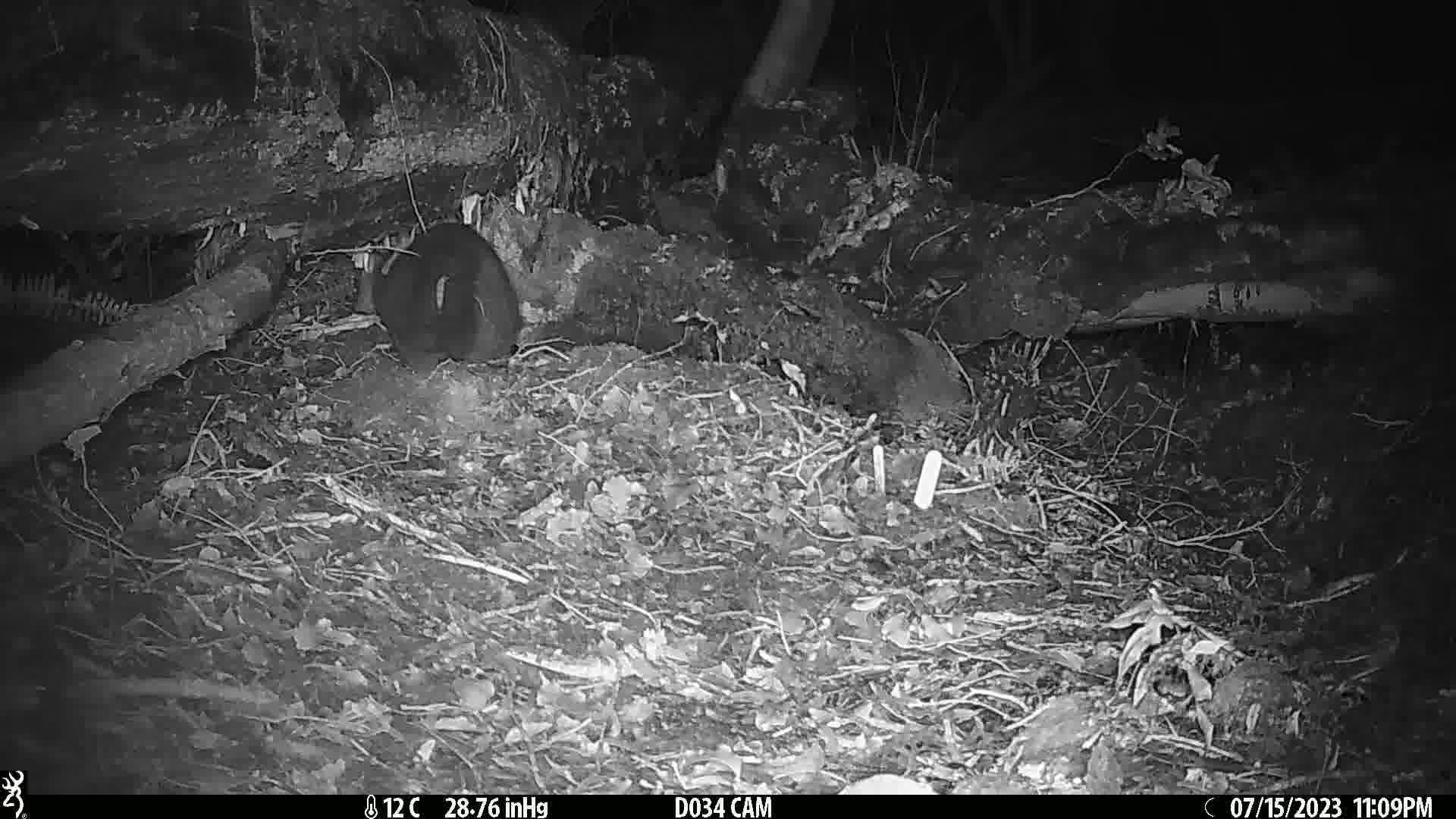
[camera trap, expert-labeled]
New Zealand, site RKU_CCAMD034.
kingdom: Animalia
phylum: Chordata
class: Mammalia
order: Diprotodontia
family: Phalangeridae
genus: Trichosurus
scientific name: Trichosurus vulpecula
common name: common brushtail possum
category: possum